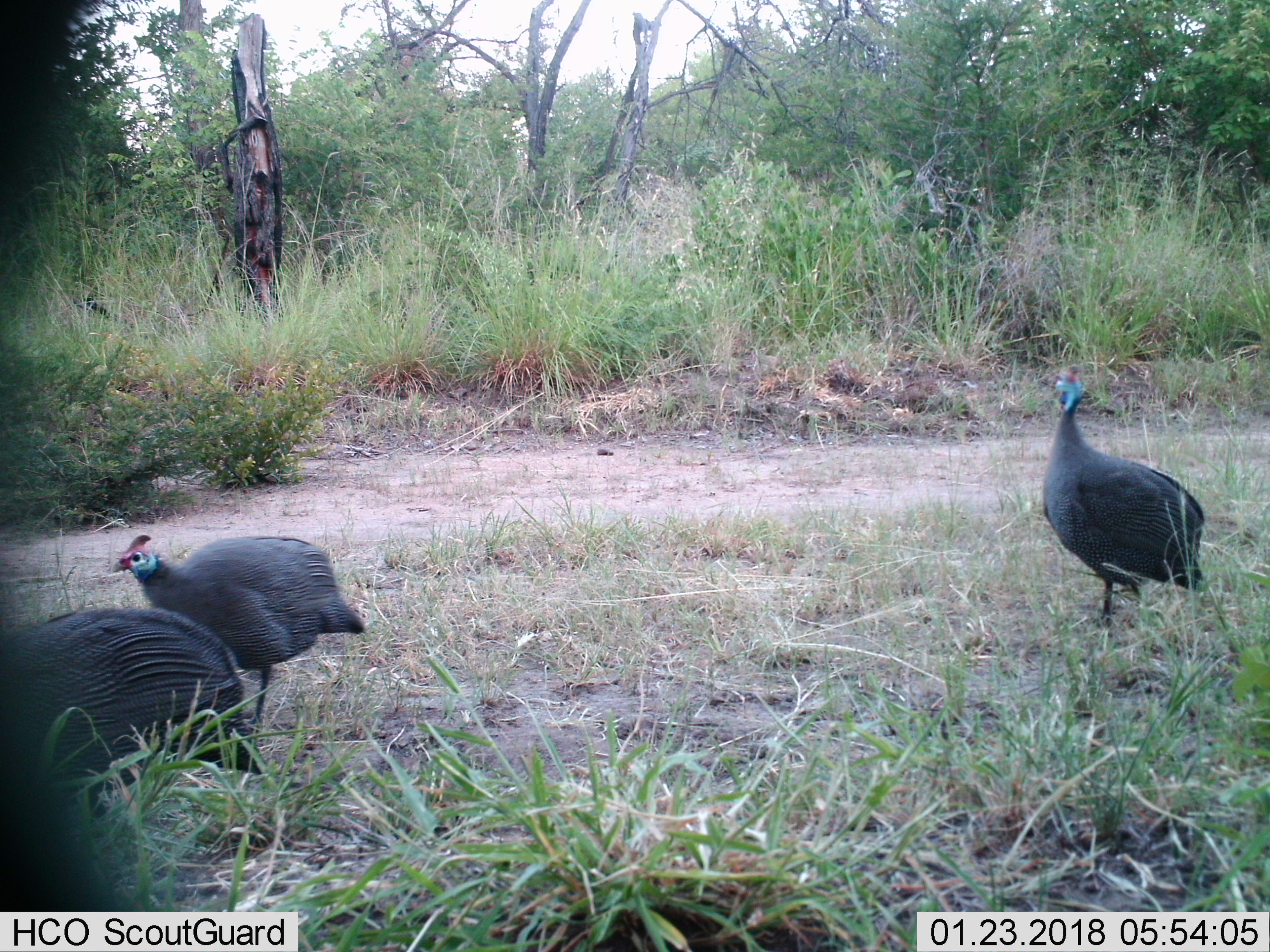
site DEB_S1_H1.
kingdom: Animalia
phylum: Chordata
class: Aves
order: Galliformes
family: Numididae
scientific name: Numididae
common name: guineafowl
Guineafowl (Numididae), count 3. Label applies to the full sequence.